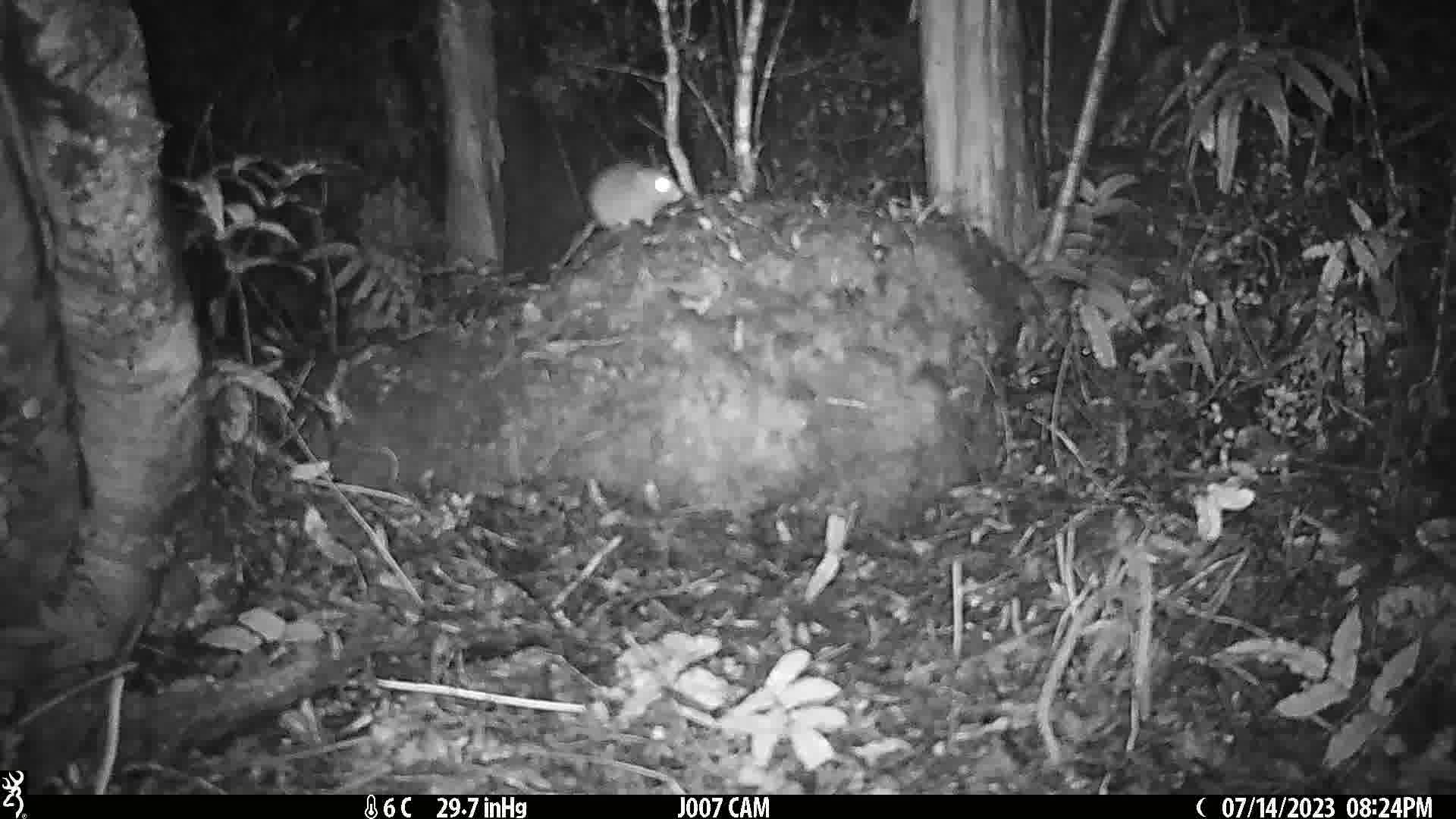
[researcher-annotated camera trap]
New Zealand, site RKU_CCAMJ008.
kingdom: Animalia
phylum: Chordata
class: Mammalia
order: Rodentia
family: Muridae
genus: Rattus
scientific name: Rattus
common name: rat